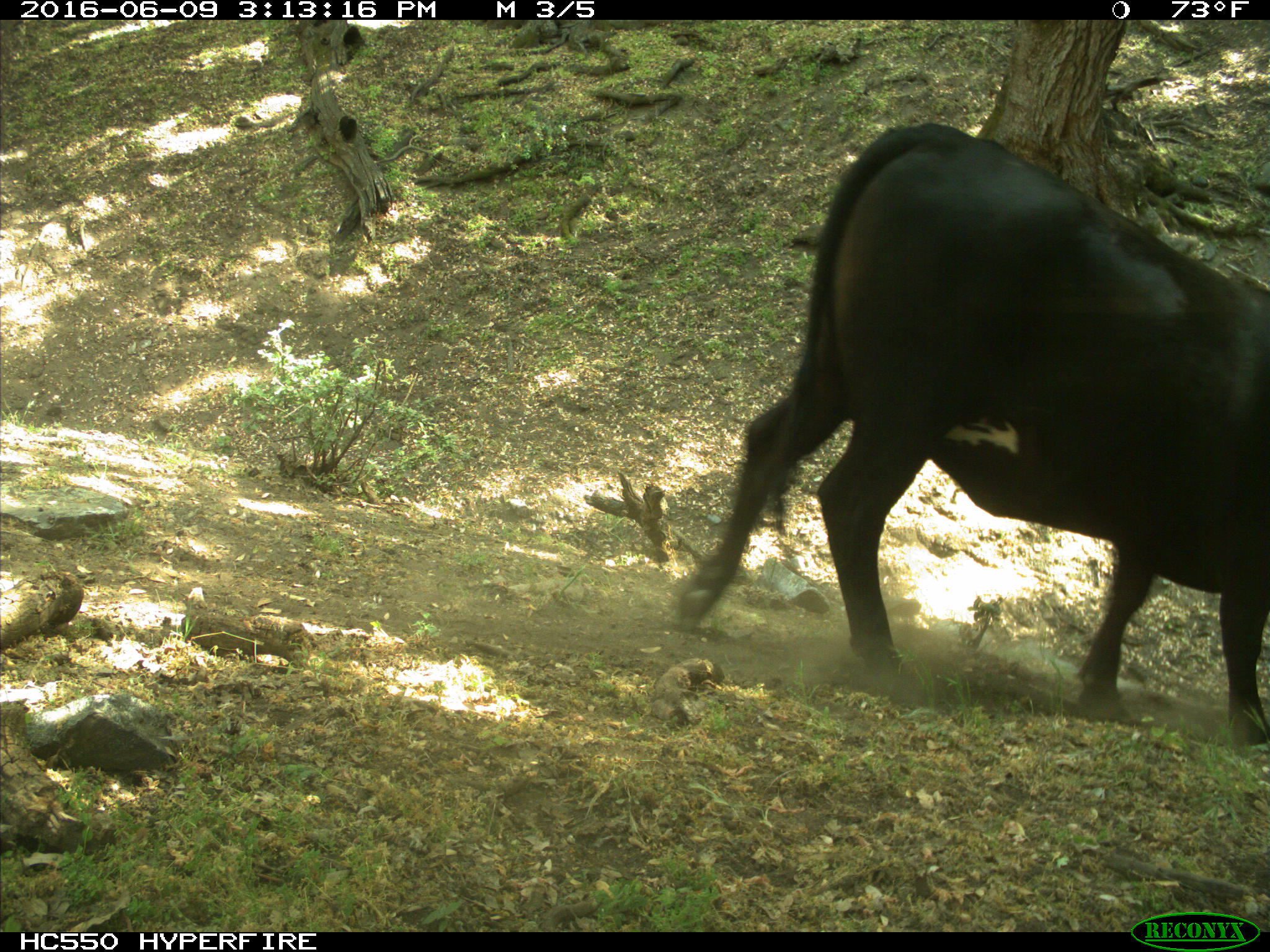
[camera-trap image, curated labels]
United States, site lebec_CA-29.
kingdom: Animalia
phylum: Chordata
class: Mammalia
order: Artiodactyla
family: Bovidae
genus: Bos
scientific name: Bos taurus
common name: domestic cow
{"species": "Bos taurus (domestic cow)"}